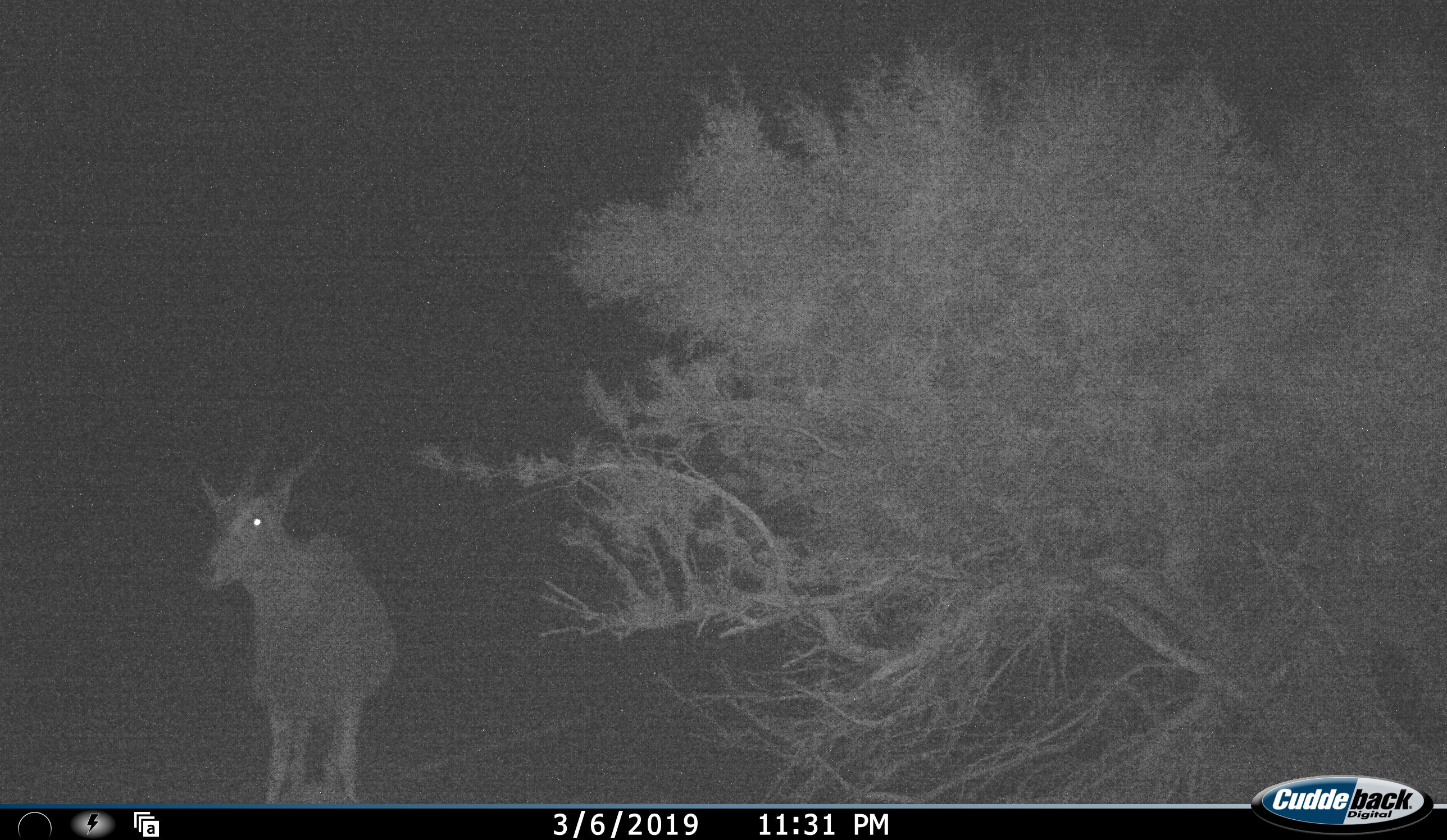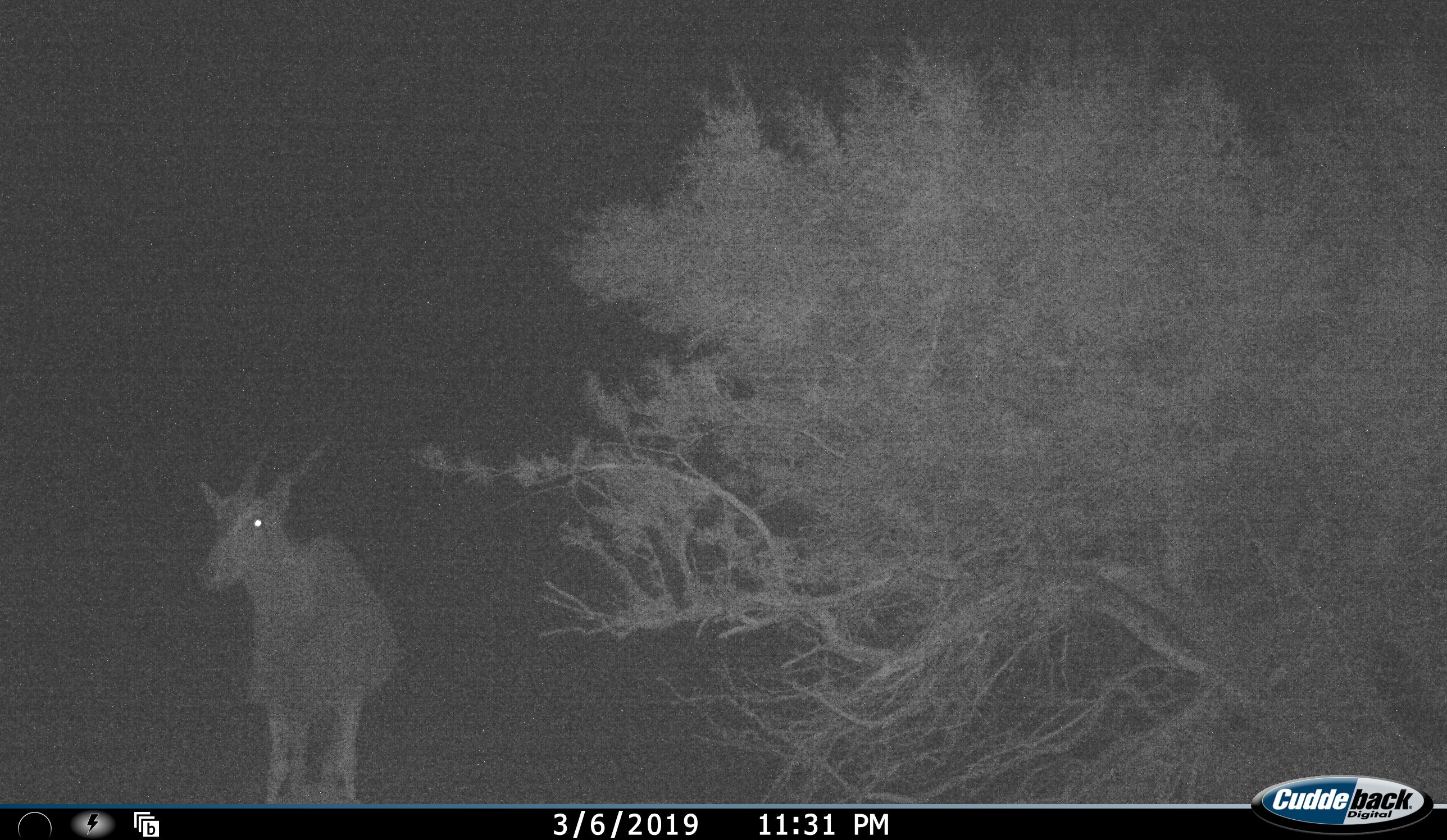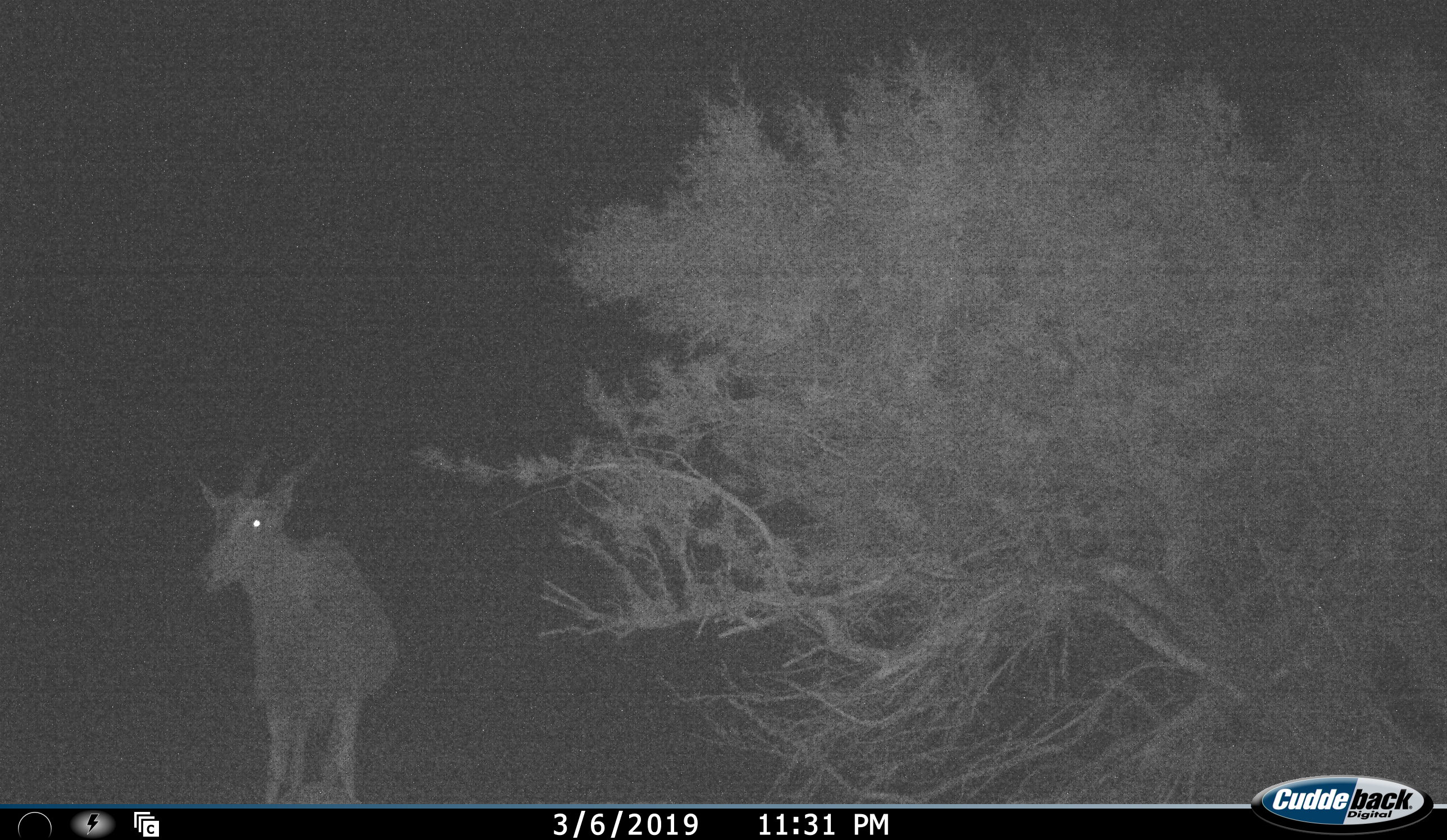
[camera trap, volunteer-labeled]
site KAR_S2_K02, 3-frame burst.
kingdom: Animalia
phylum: Chordata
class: Mammalia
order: Artiodactyla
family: Bovidae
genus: Tragelaphus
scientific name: Tragelaphus oryx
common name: eland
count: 1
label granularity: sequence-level